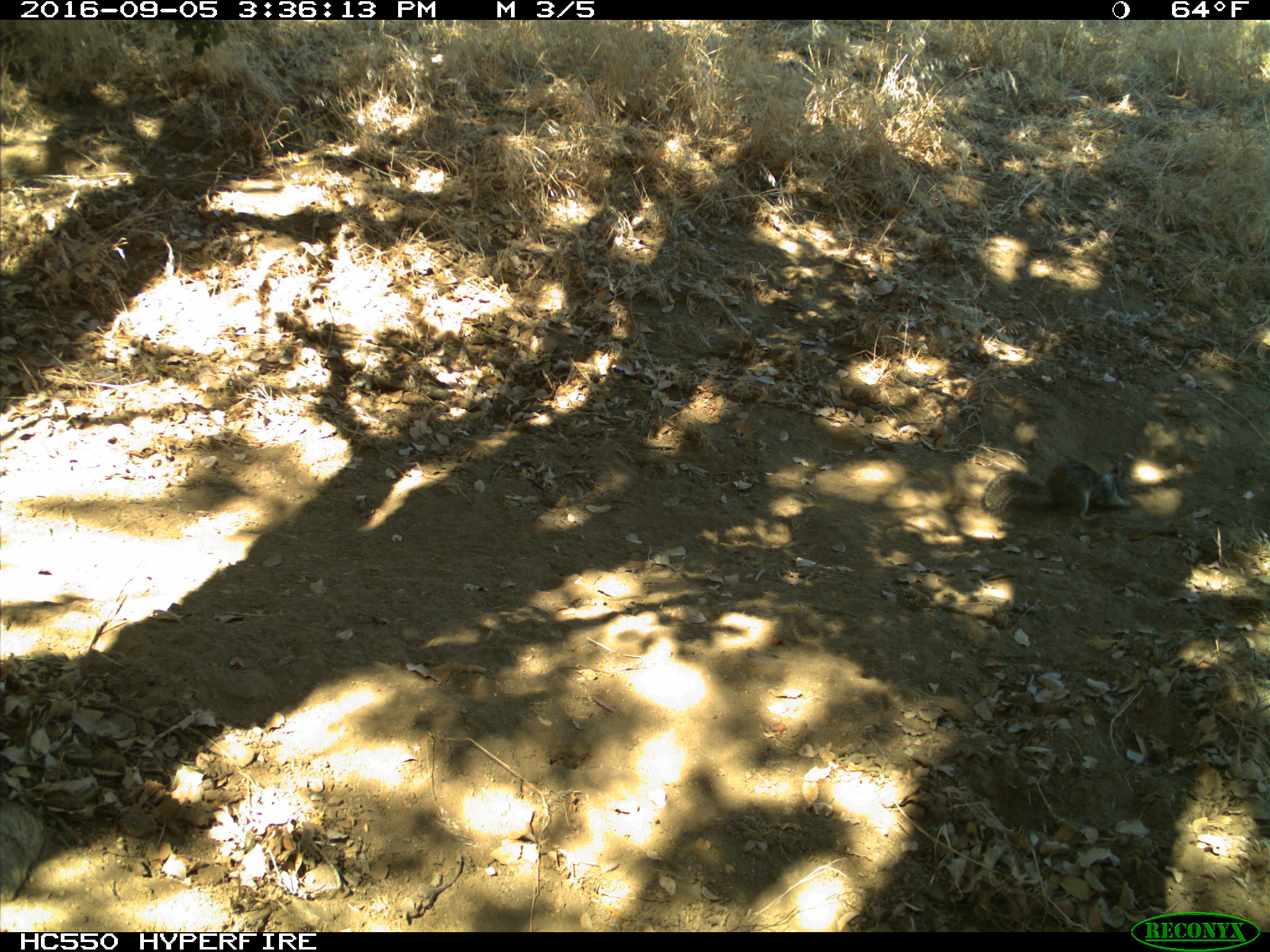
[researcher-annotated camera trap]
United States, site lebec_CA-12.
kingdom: Animalia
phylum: Chordata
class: Mammalia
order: Rodentia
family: Sciuridae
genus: Otospermophilus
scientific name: Otospermophilus beecheyi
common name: california ground squirrel